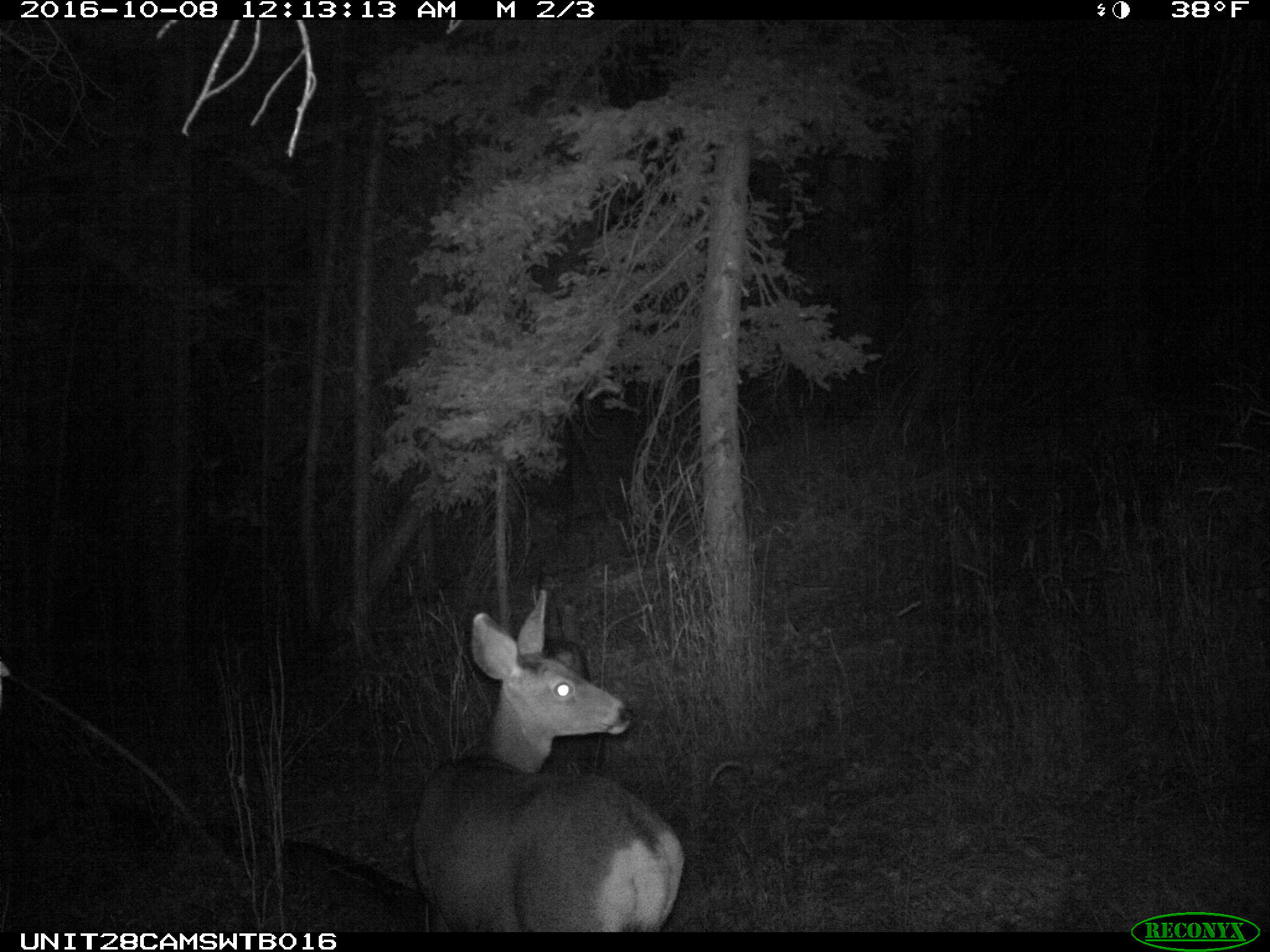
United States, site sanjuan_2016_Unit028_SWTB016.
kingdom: Animalia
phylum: Chordata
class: Mammalia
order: Artiodactyla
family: Cervidae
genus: Odocoileus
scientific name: Odocoileus hemionus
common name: mule deer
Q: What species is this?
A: Odocoileus hemionus (mule deer).